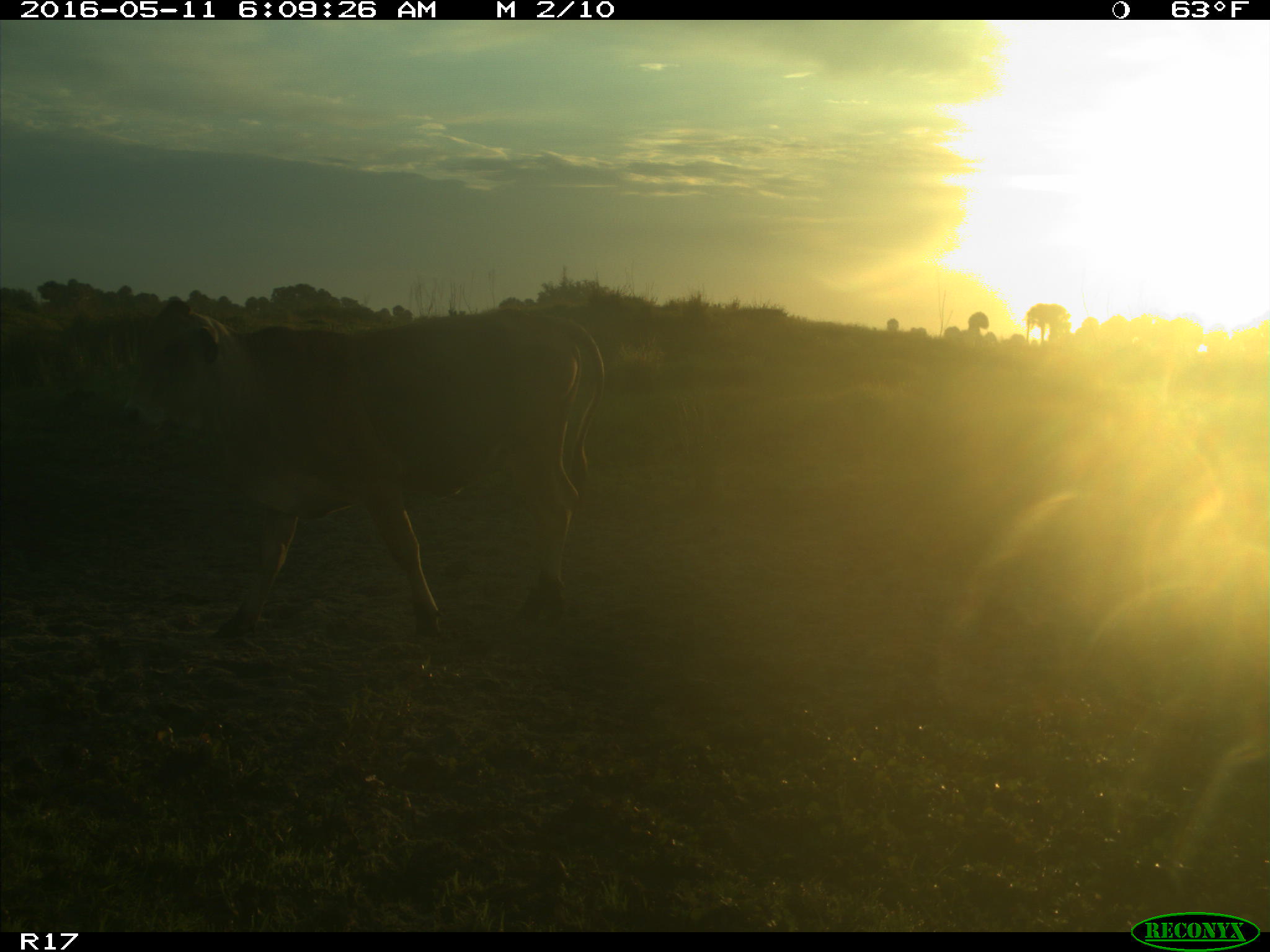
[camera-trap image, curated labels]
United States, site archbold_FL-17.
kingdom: Animalia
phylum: Chordata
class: Mammalia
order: Artiodactyla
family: Bovidae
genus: Bos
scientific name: Bos taurus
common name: domestic cow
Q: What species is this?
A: Bos taurus (domestic cow).